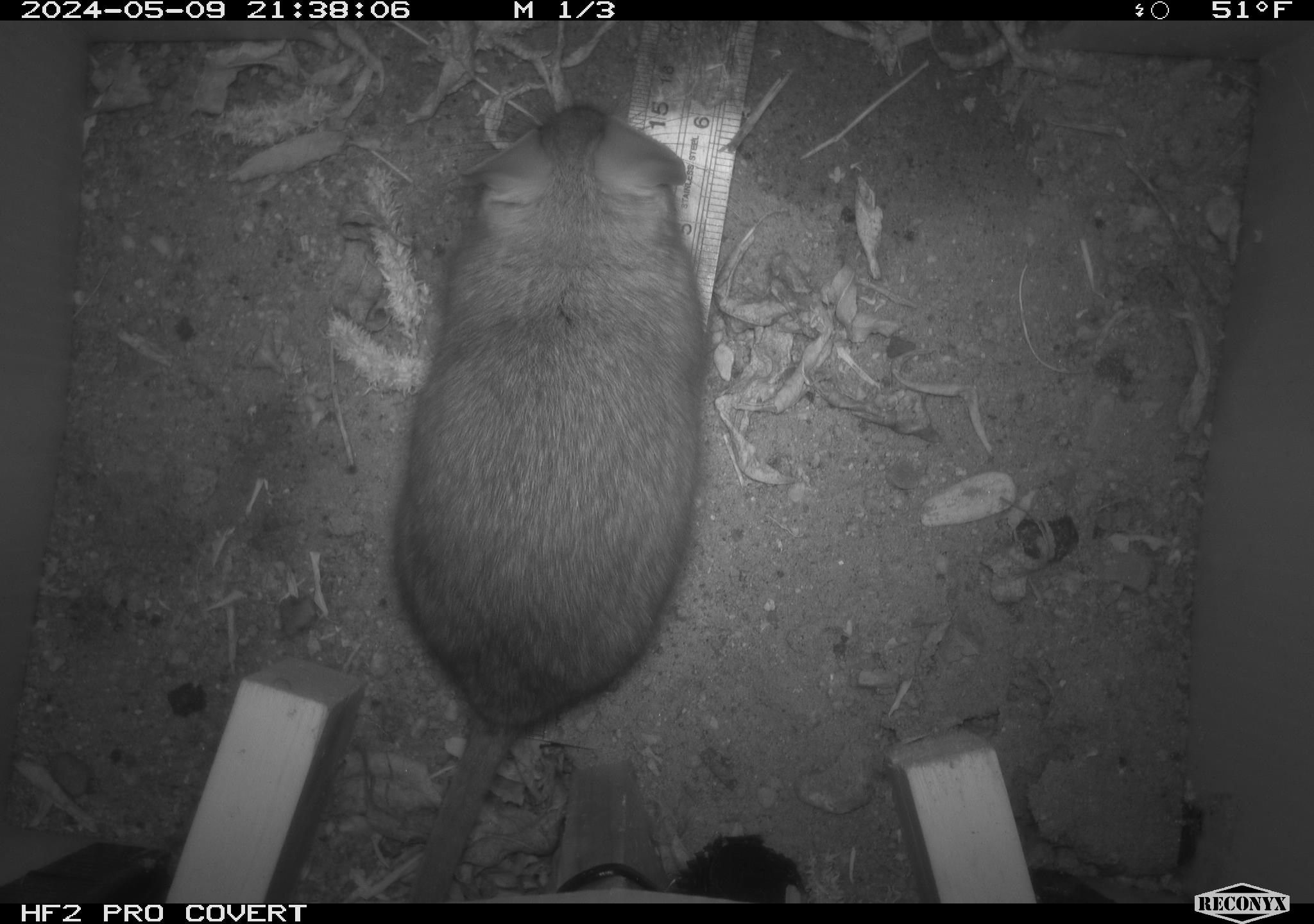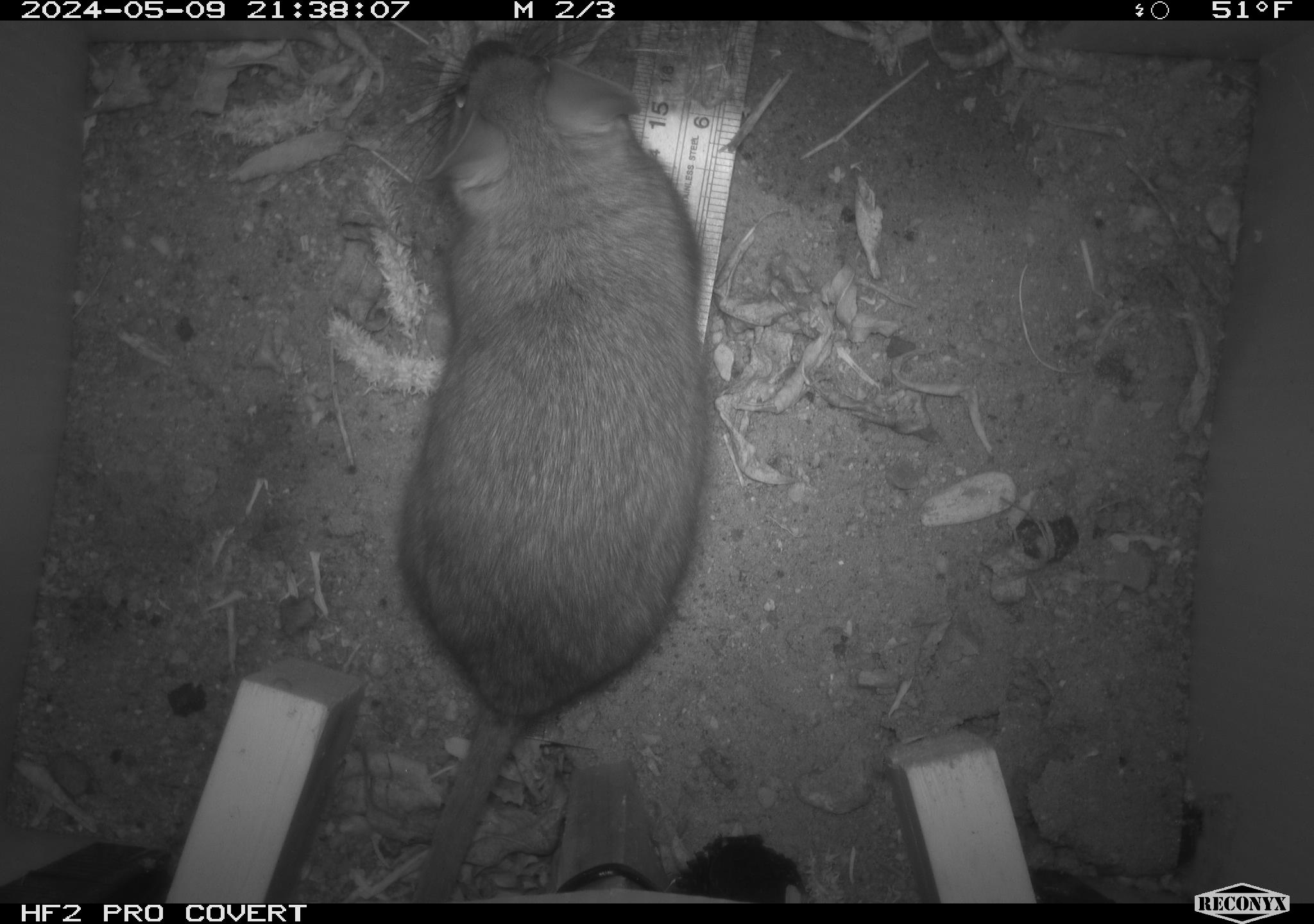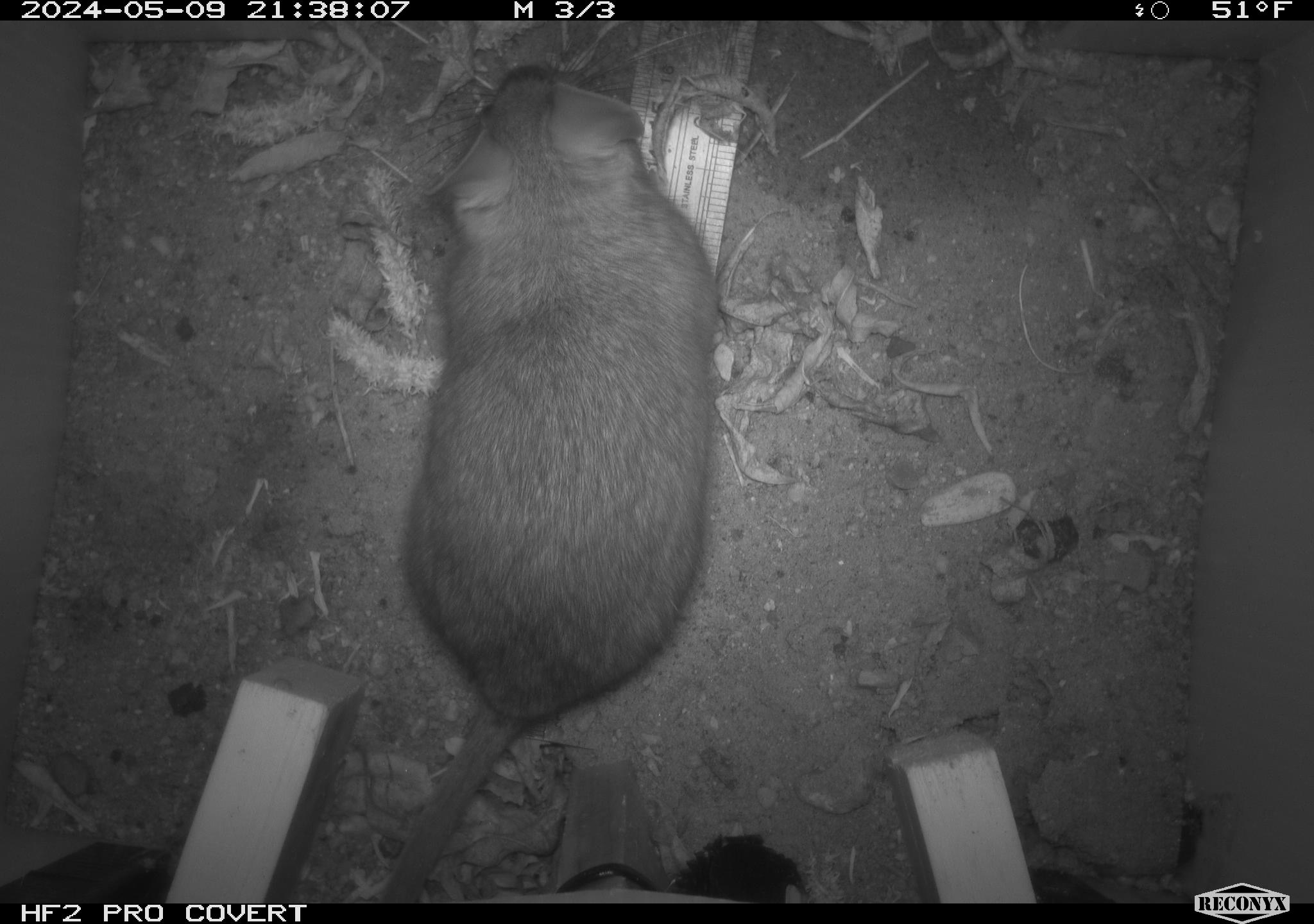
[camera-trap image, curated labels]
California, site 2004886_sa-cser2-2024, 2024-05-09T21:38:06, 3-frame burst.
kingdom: Animalia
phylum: Chordata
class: Mammalia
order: Rodentia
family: Muridae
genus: Rattus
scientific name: Rattus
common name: rat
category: rattus species